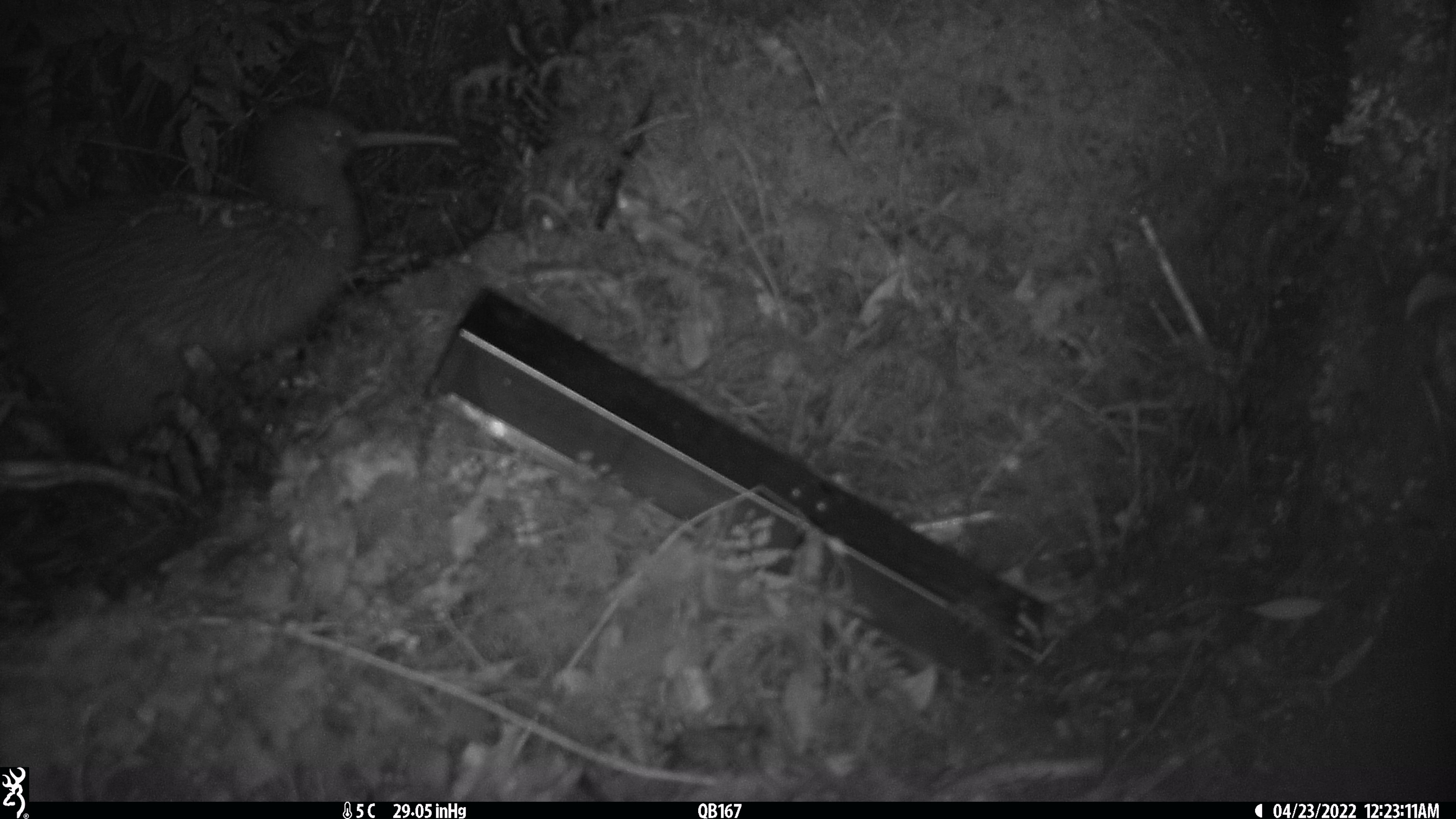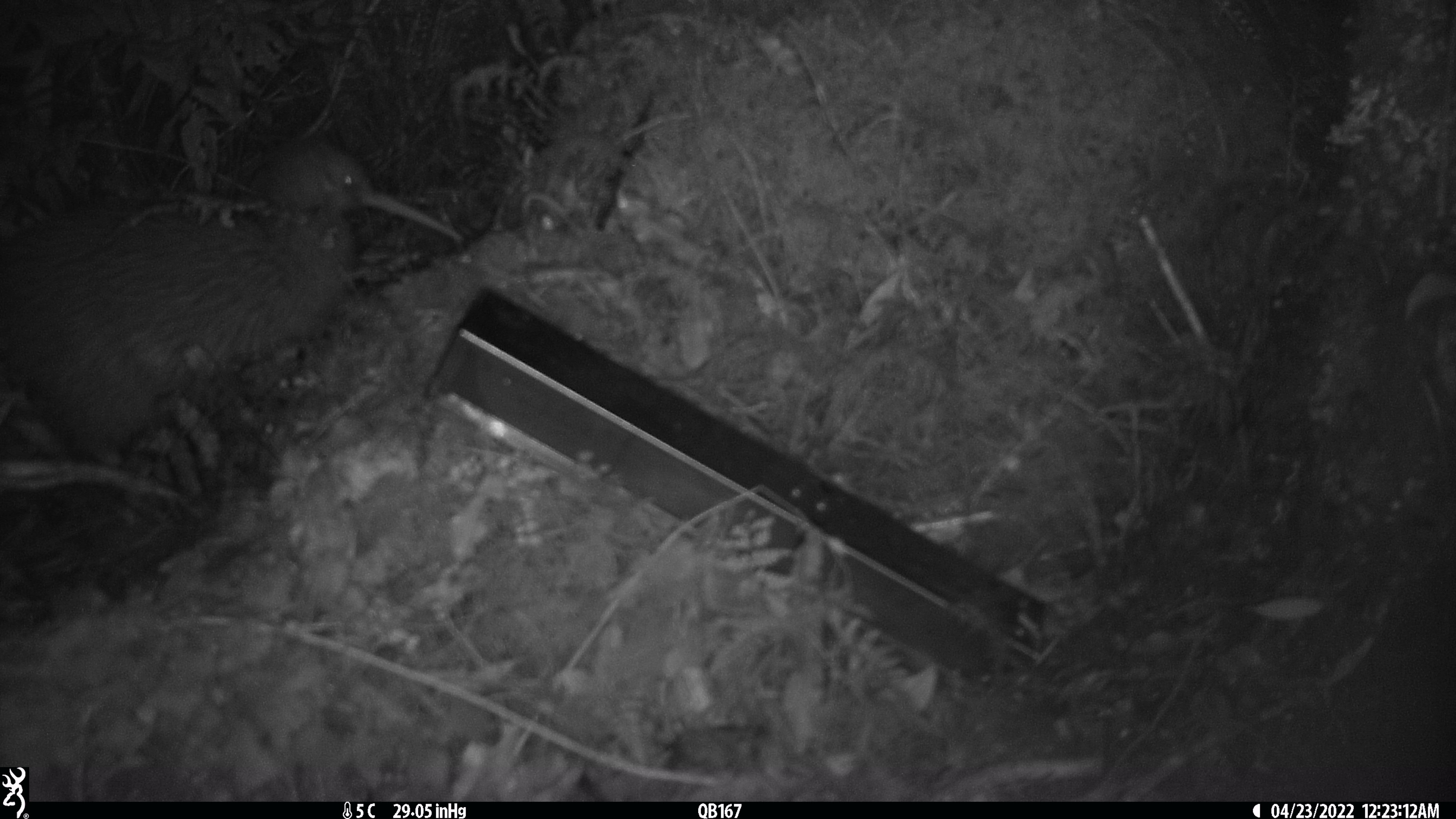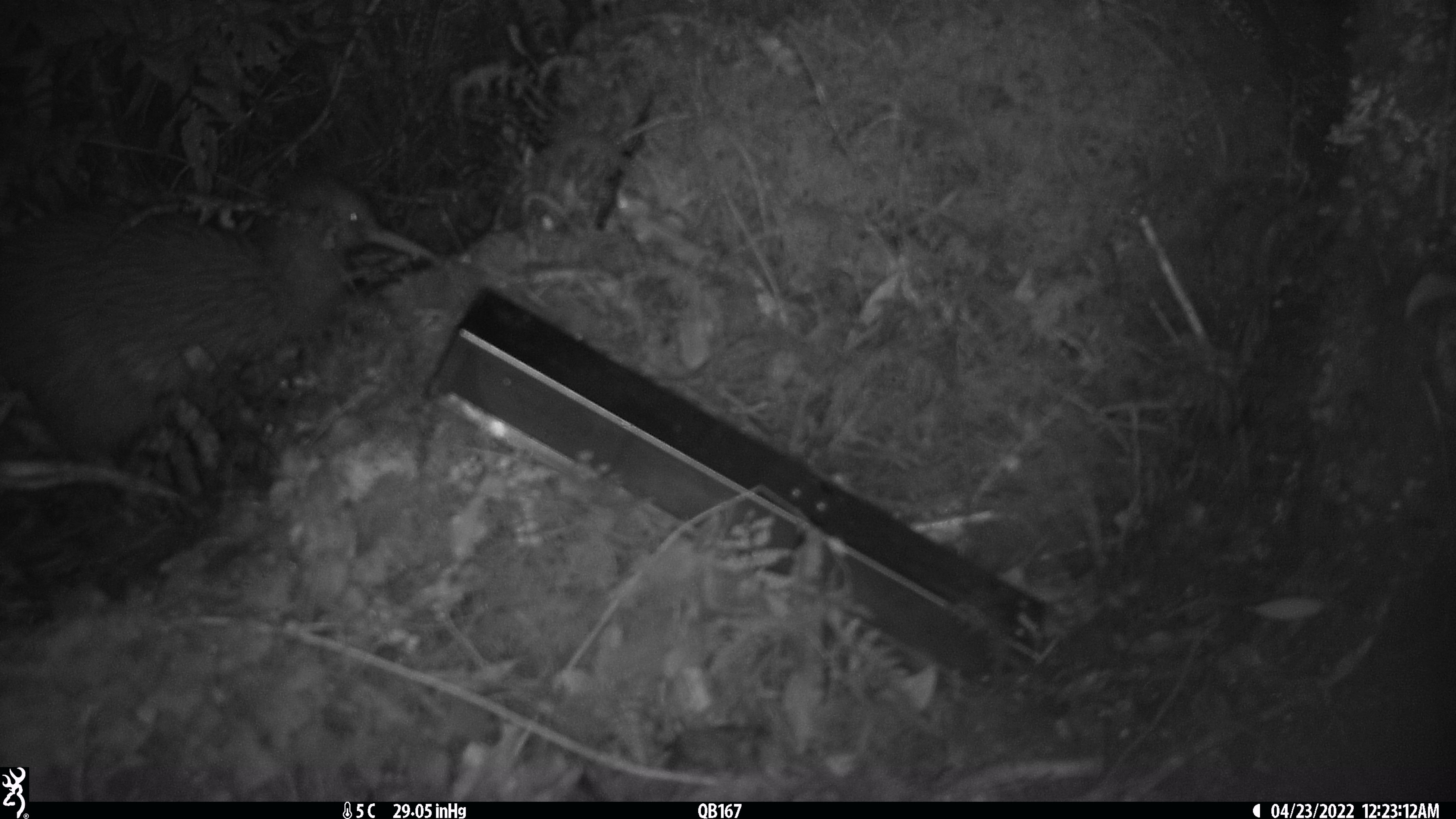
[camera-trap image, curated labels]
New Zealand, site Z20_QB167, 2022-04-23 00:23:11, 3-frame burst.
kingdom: Animalia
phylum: Chordata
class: Aves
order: Apterygiformes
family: Apterygidae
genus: Apteryx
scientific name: Apteryx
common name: kiwi